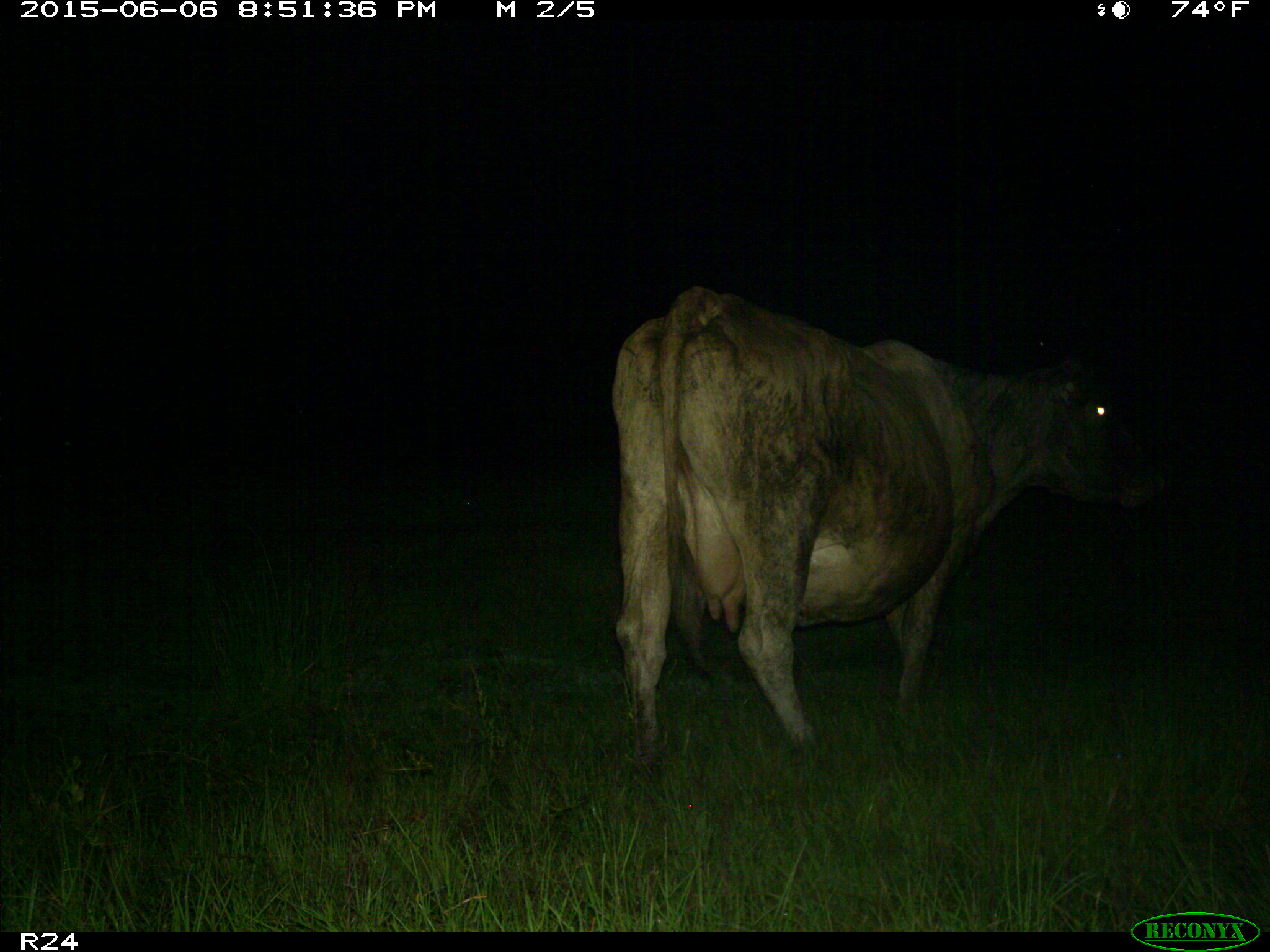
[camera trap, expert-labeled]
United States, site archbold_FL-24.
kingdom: Animalia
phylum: Chordata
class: Mammalia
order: Artiodactyla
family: Bovidae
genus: Bos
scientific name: Bos taurus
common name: domestic cow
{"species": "Bos taurus (domestic cow)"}